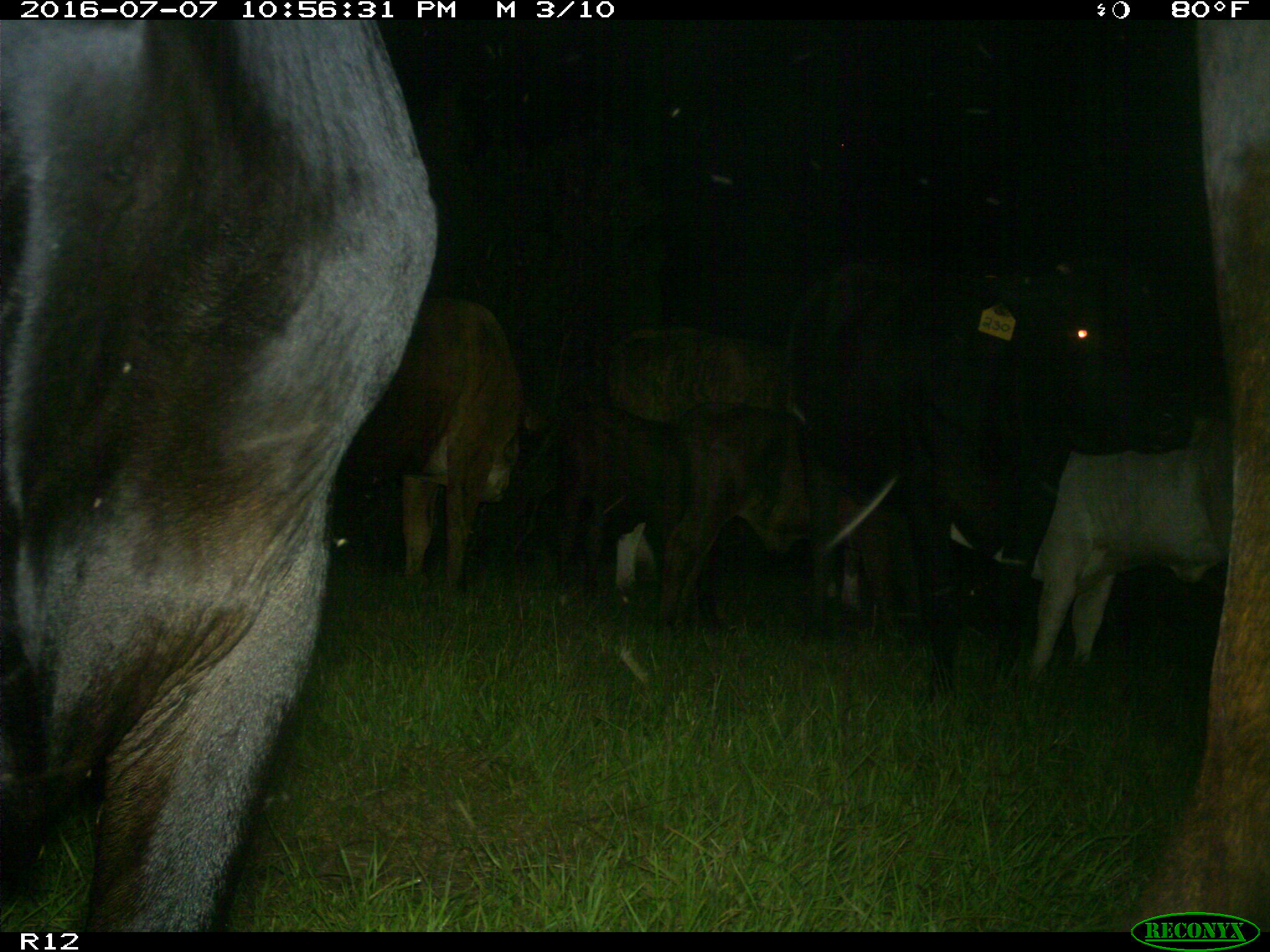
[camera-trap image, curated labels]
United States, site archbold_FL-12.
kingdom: Animalia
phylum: Chordata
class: Mammalia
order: Artiodactyla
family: Bovidae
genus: Bos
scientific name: Bos taurus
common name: domestic cow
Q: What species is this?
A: Bos taurus (domestic cow).